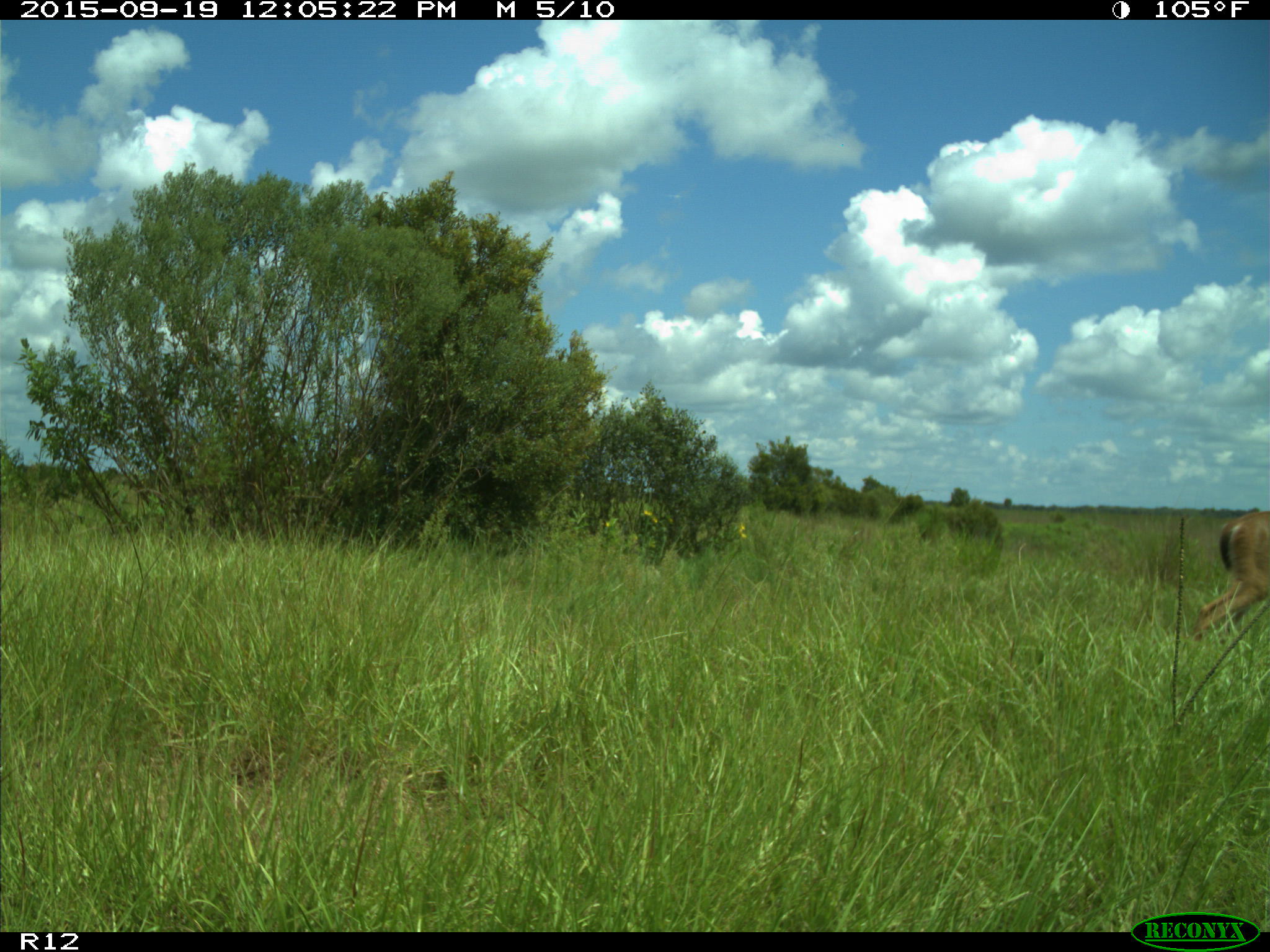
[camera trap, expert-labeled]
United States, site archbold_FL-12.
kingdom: Animalia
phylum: Chordata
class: Mammalia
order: Artiodactyla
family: Cervidae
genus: Odocoileus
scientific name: Odocoileus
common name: deer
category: unidentified deer